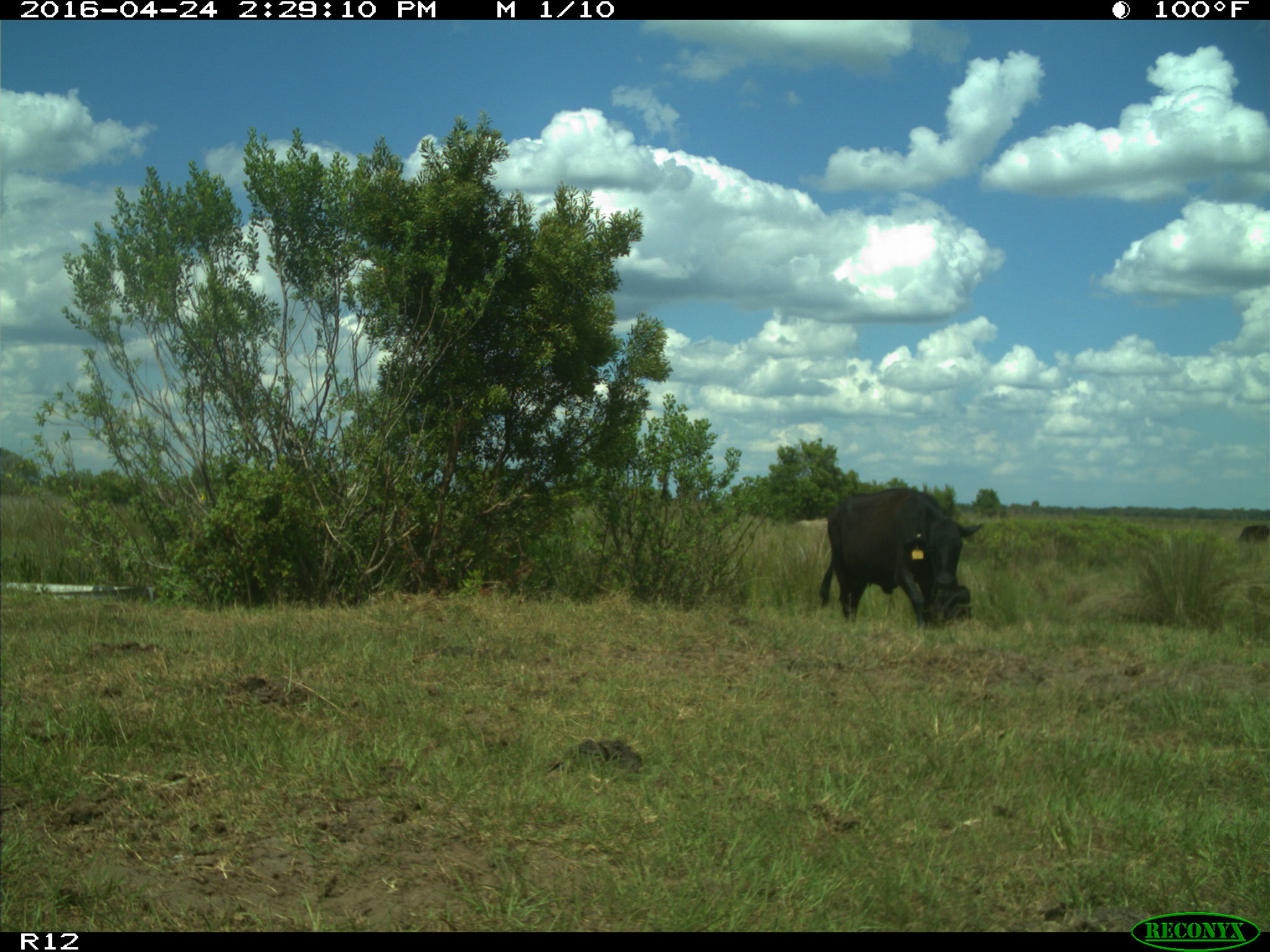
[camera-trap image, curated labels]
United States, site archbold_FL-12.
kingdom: Animalia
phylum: Chordata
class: Mammalia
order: Artiodactyla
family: Bovidae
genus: Bos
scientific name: Bos taurus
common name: domestic cow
Bos taurus (domestic cow).